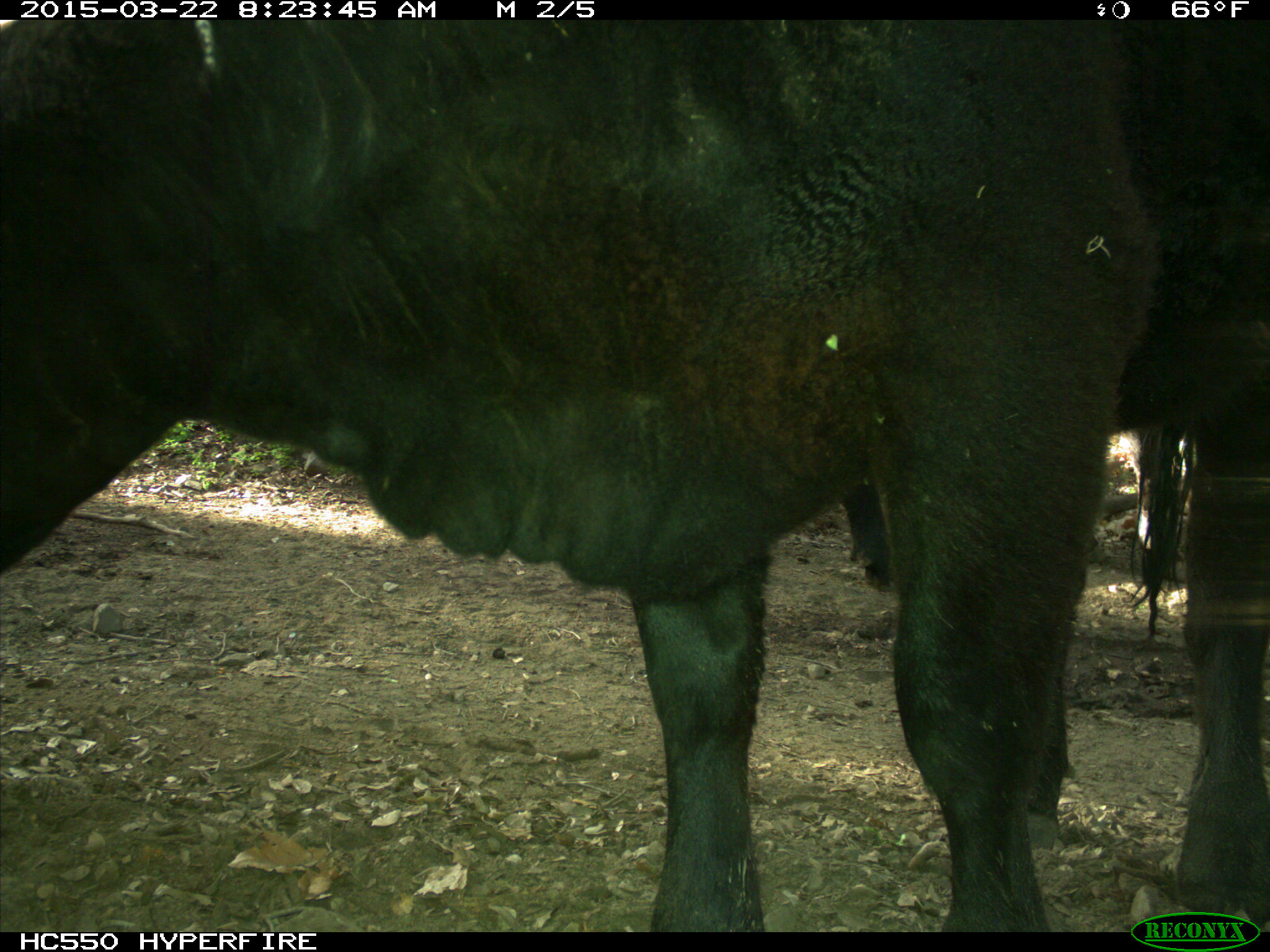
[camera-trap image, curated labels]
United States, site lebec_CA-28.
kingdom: Animalia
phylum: Chordata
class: Mammalia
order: Artiodactyla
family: Bovidae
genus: Bos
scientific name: Bos taurus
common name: domestic cow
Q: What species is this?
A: Bos taurus (domestic cow).